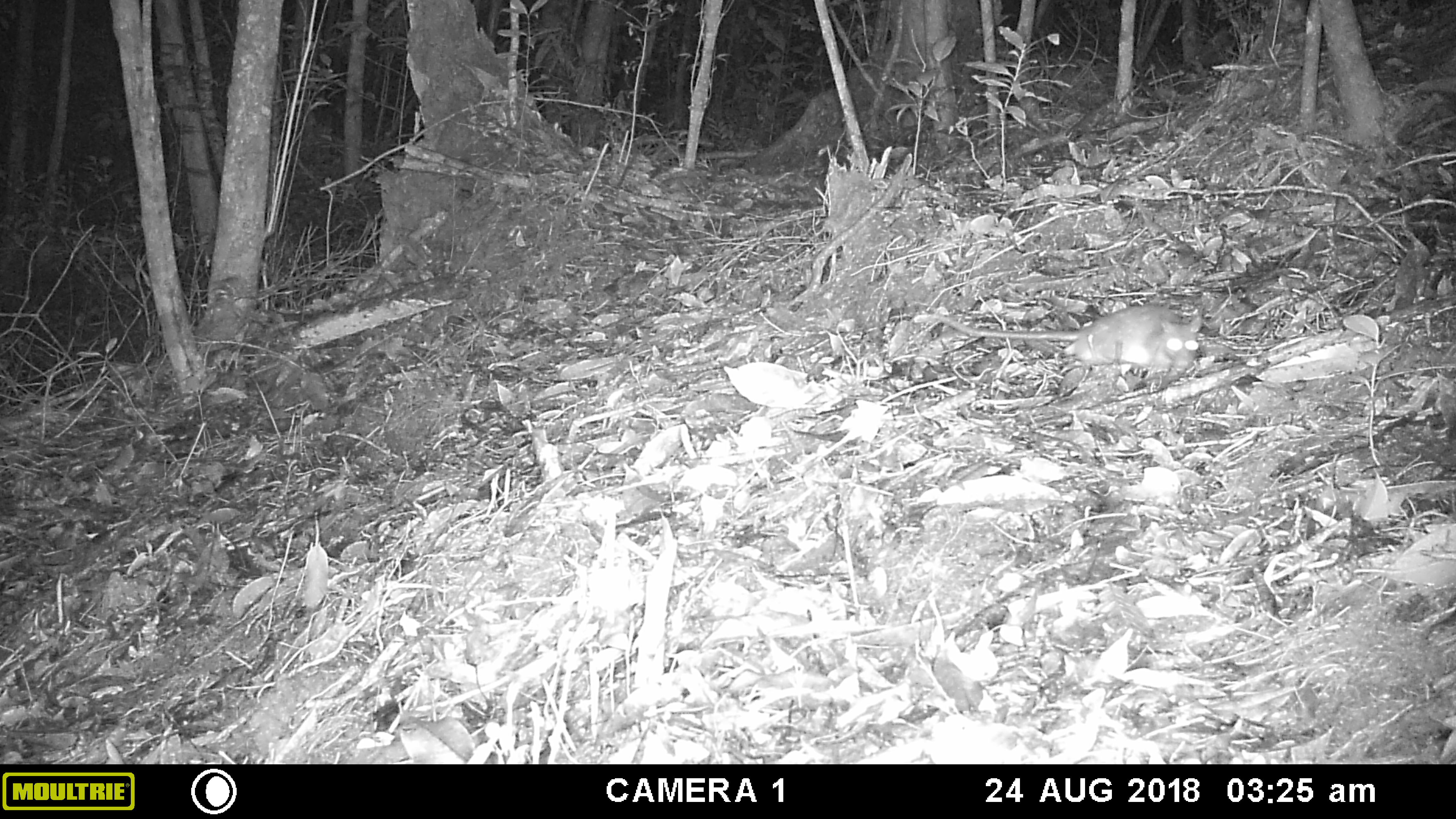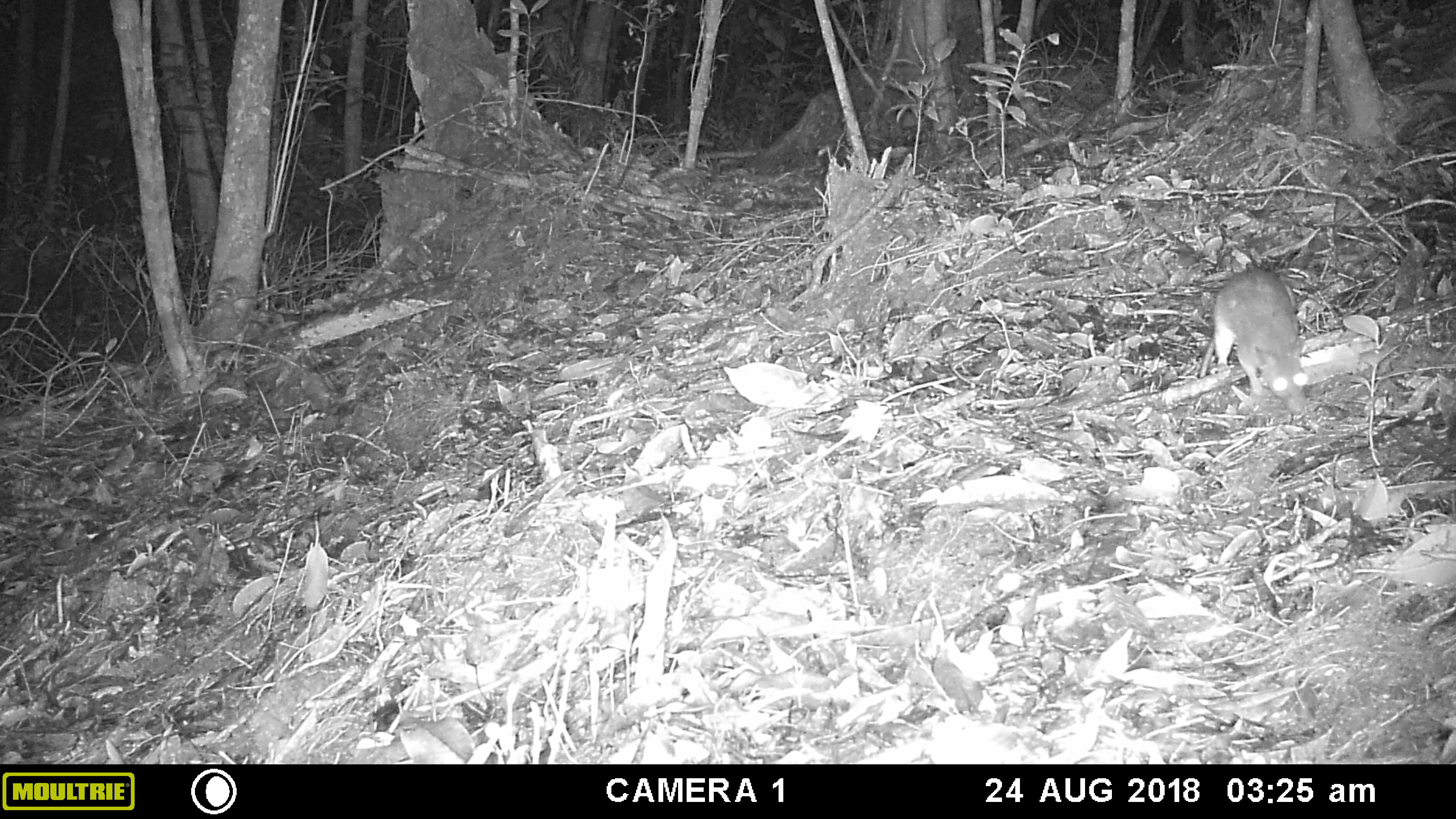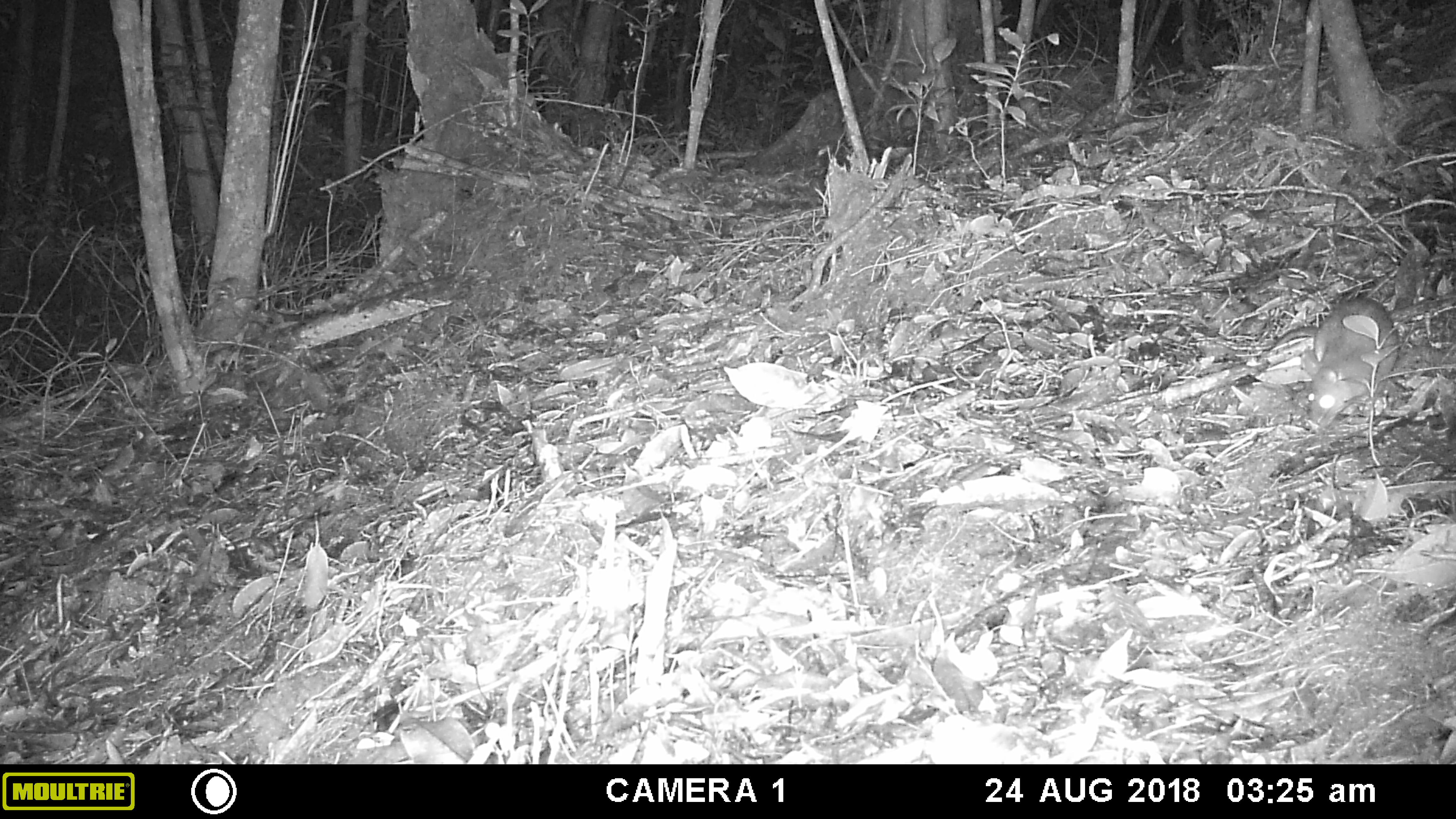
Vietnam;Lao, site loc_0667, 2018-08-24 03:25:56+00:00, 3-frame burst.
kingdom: Animalia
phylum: Chordata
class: Mammalia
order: Rodentia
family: Muridae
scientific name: Muridae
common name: old-world mice and rats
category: unidentified murid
Unidentified murid (old-world mice and rats) (Muridae). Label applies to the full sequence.